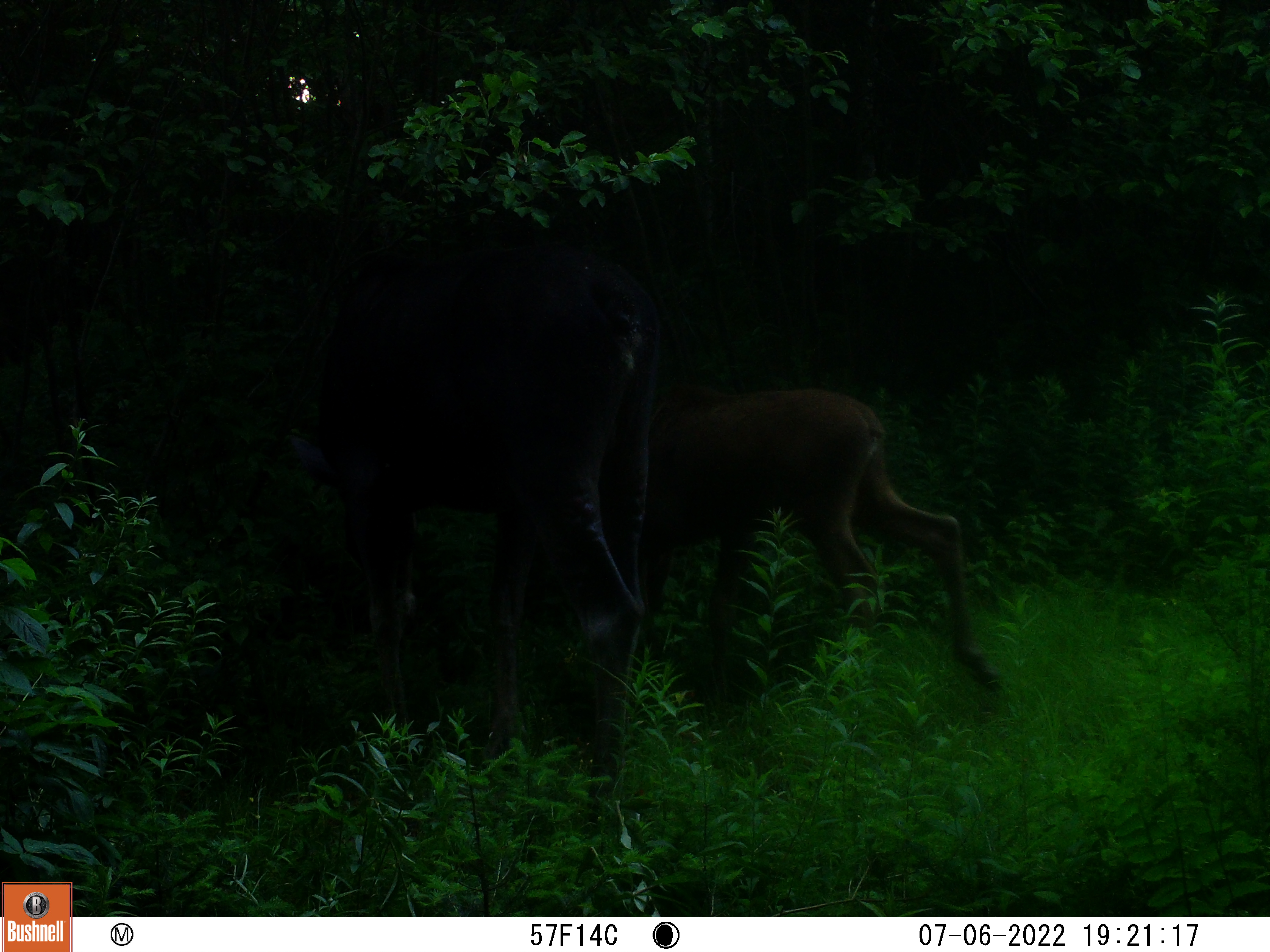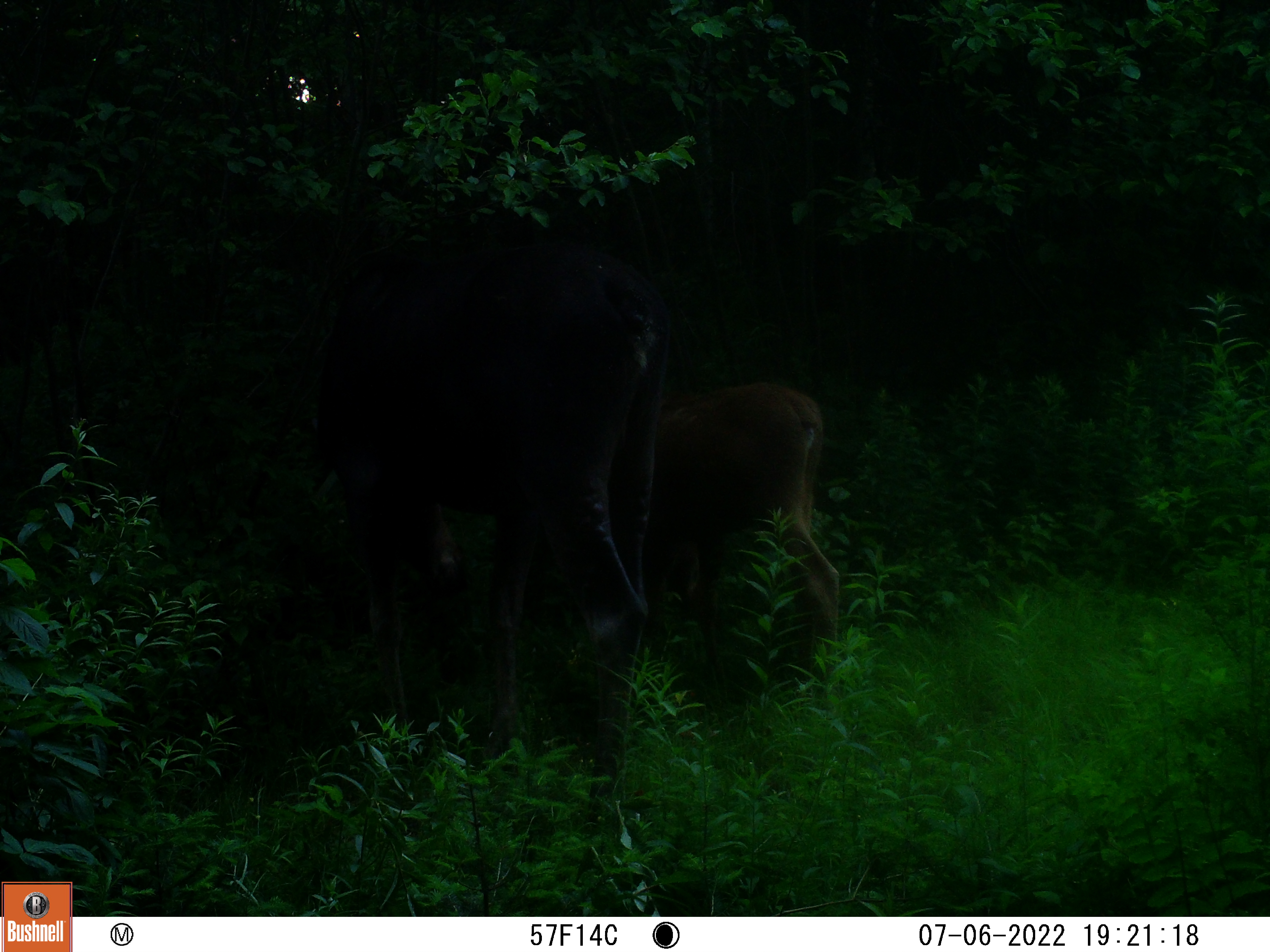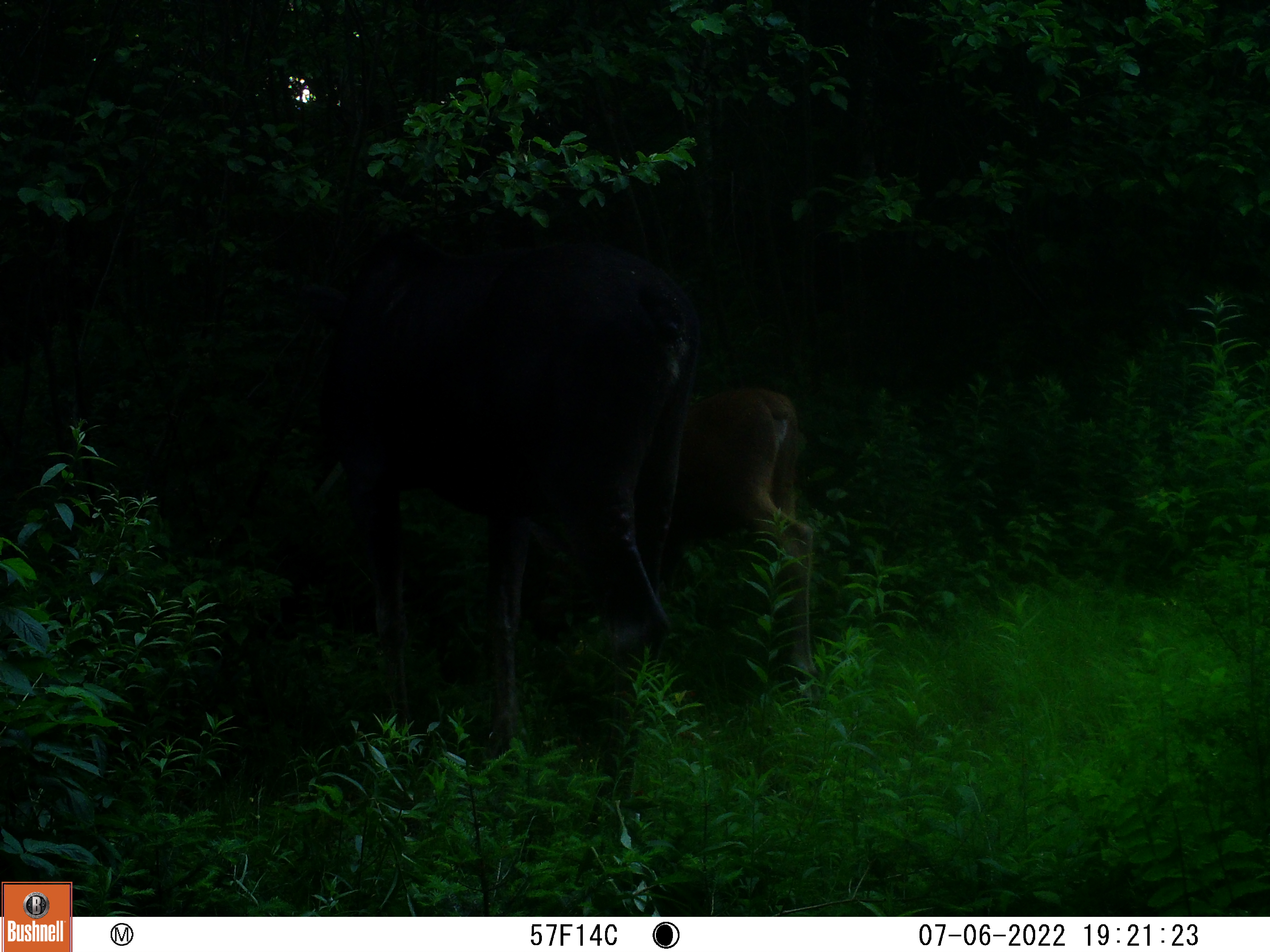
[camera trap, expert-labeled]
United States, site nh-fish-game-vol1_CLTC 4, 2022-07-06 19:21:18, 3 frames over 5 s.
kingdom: Animalia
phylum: Chordata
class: Mammalia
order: Artiodactyla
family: Cervidae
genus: Alces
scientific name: Alces alces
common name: moose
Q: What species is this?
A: Moose (Alces alces).